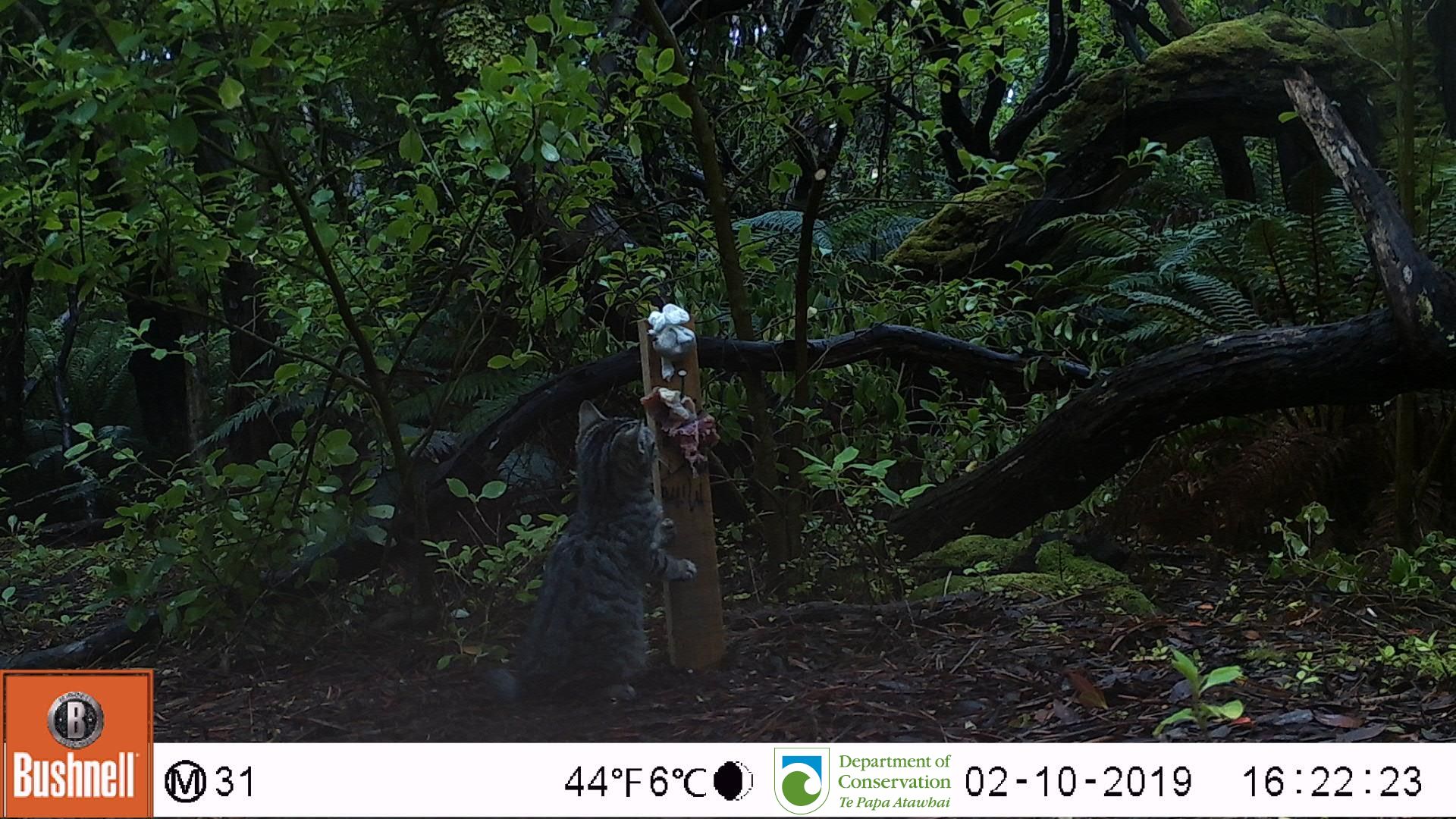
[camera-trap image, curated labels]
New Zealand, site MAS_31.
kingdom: Animalia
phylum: Chordata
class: Mammalia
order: Carnivora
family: Felidae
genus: Felis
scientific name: Felis catus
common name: domestic cat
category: cat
Cat (domestic cat) (Felis catus).